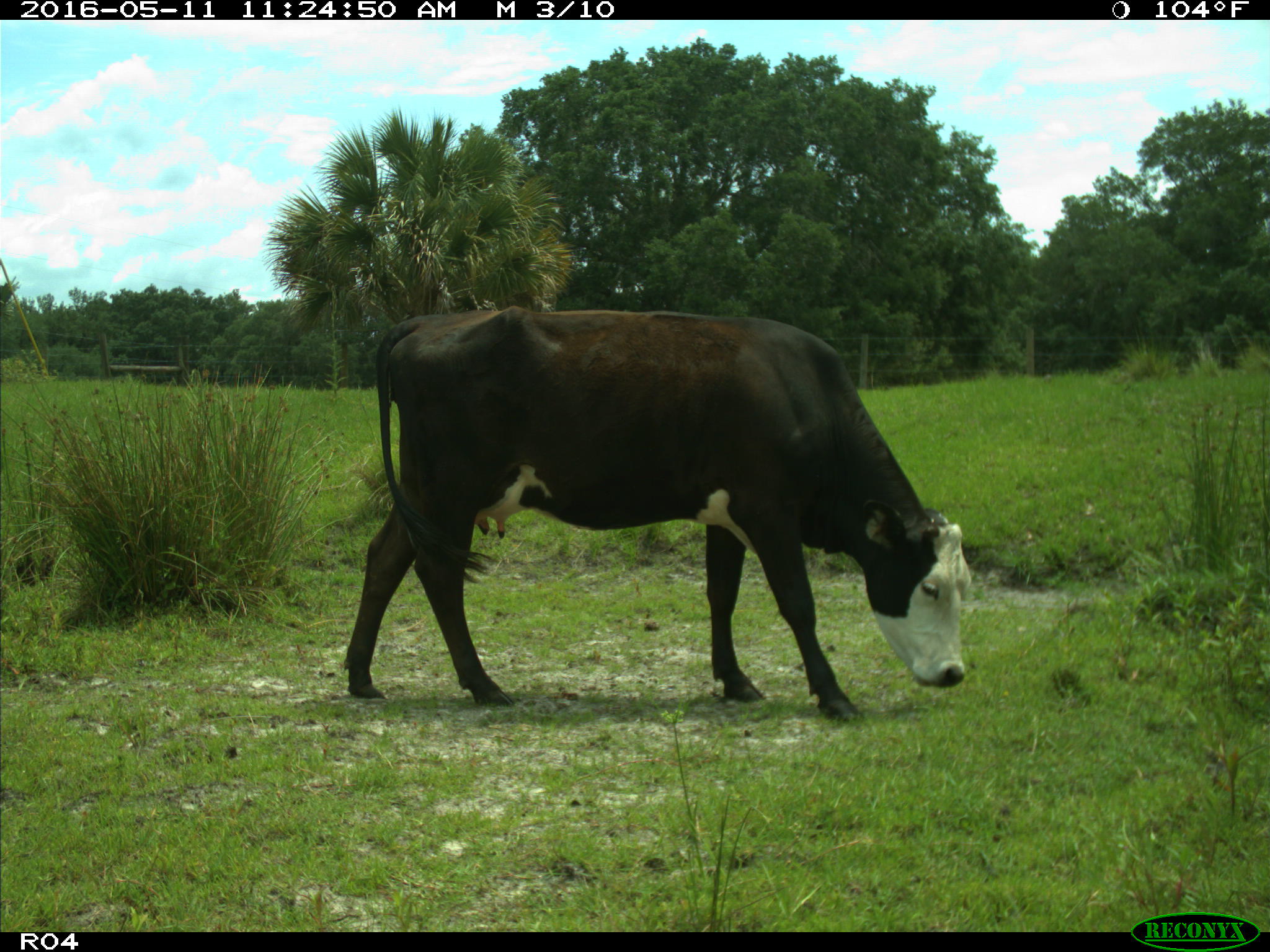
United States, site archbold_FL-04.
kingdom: Animalia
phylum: Chordata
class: Mammalia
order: Artiodactyla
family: Bovidae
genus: Bos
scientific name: Bos taurus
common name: domestic cow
Bos taurus (domestic cow).